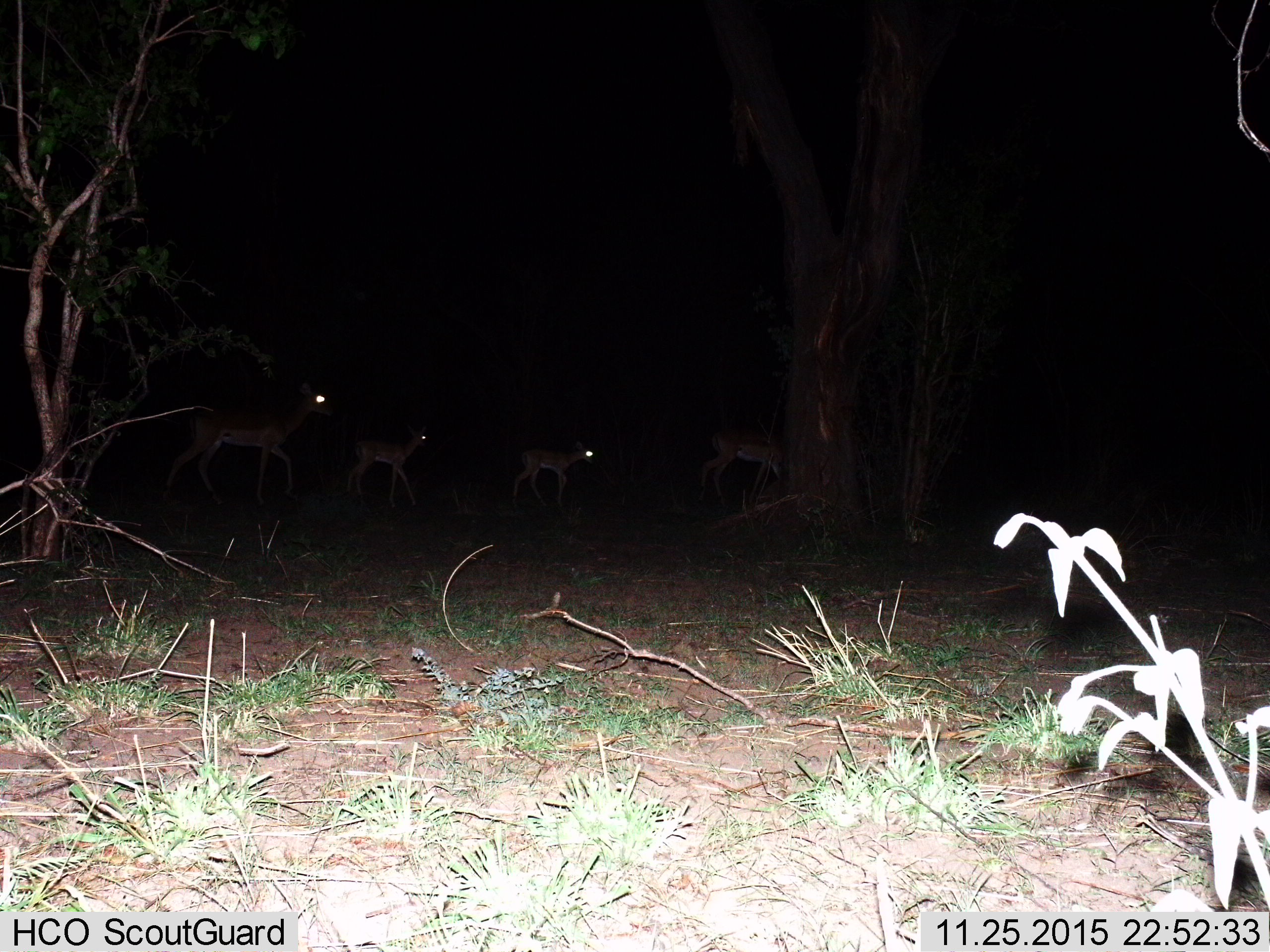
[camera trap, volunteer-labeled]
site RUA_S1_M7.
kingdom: Animalia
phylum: Chordata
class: Mammalia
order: Artiodactyla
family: Bovidae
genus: Aepyceros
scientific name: Aepyceros melampus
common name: impala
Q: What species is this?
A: Impala (Aepyceros melampus).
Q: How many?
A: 4.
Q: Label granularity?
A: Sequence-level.